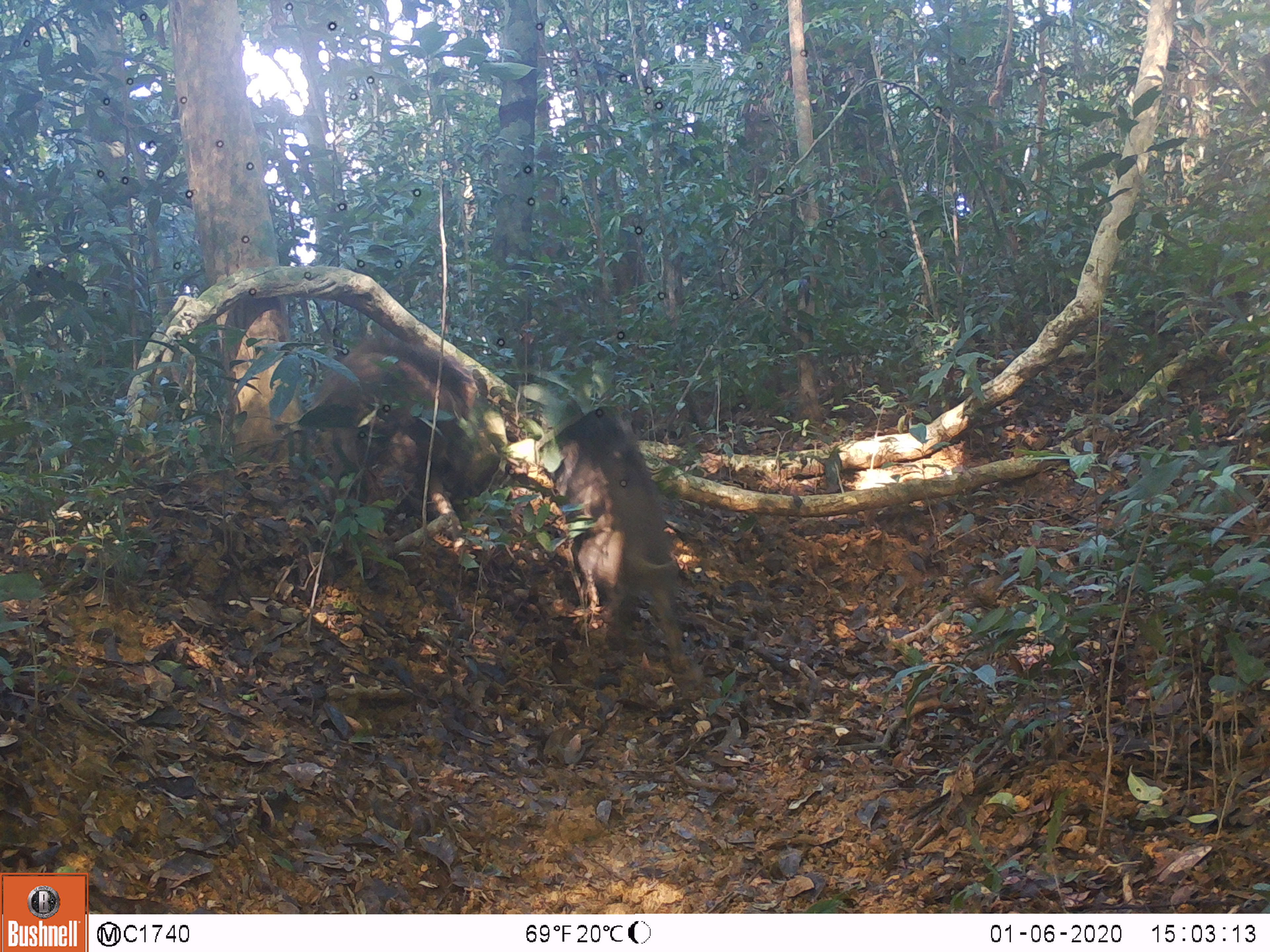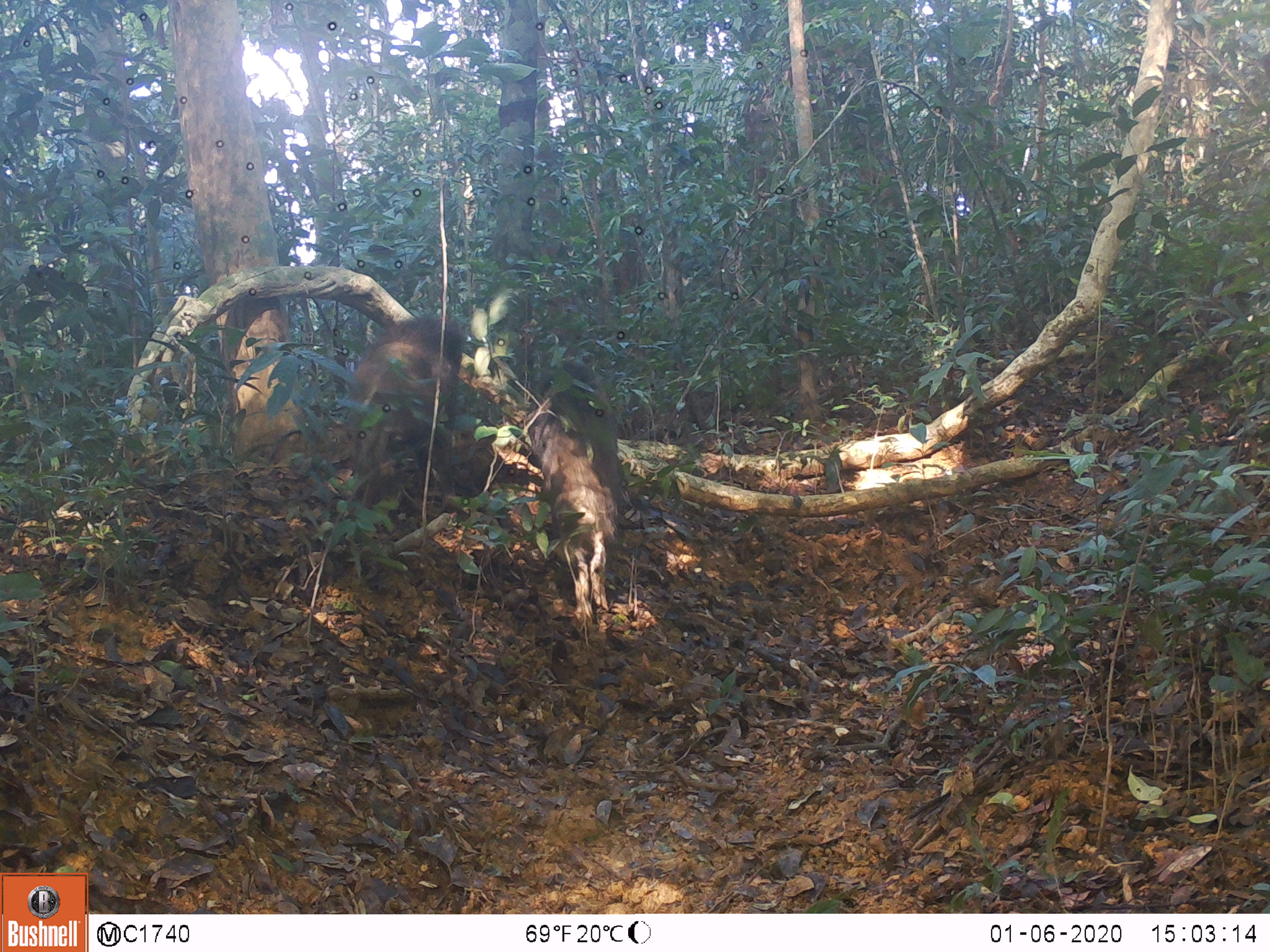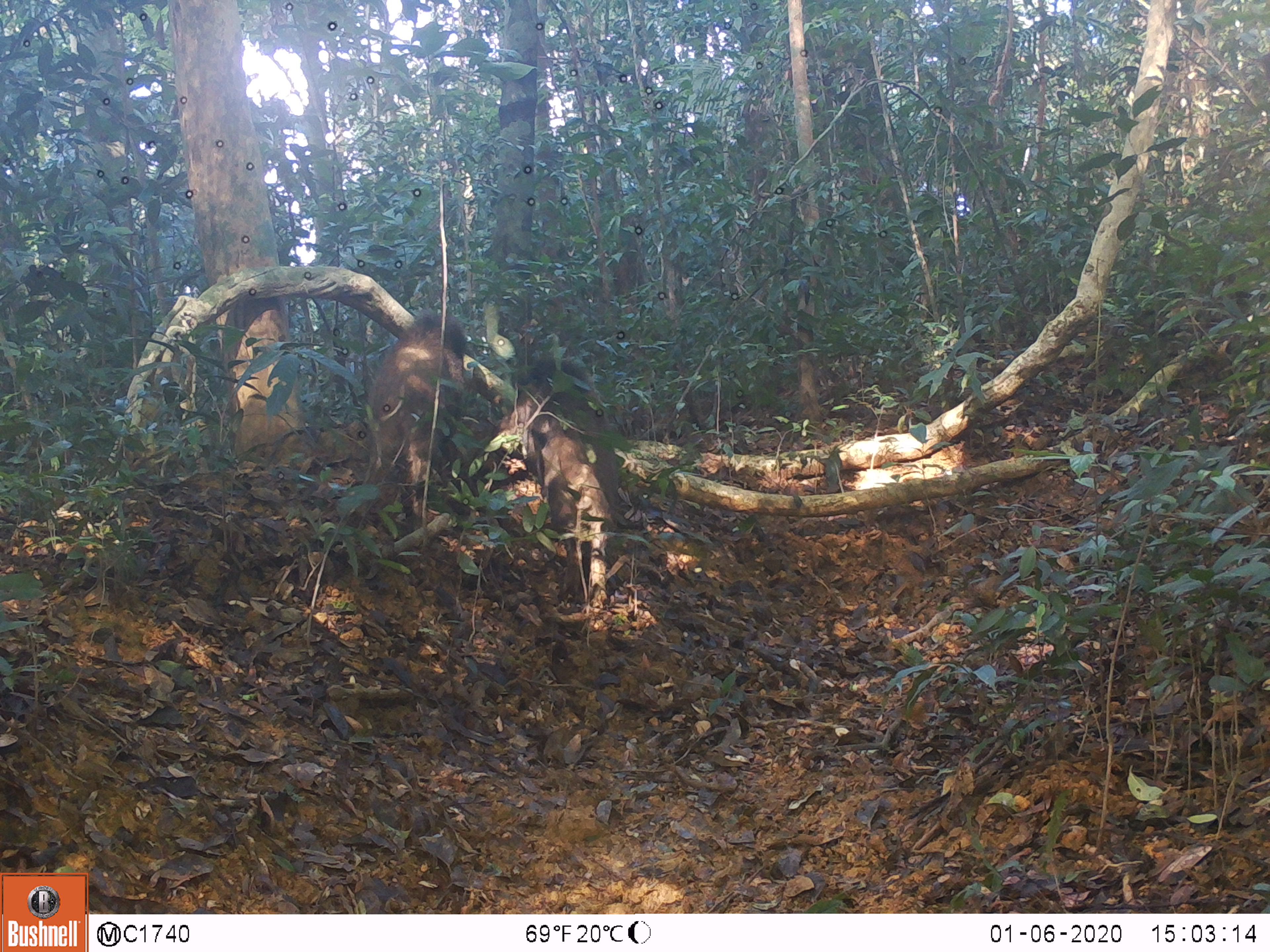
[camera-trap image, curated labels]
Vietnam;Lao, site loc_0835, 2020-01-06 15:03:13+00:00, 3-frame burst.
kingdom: Animalia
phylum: Chordata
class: Mammalia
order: Artiodactyla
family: Suidae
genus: Sus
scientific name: Sus scrofa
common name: eurasian wild pig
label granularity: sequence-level